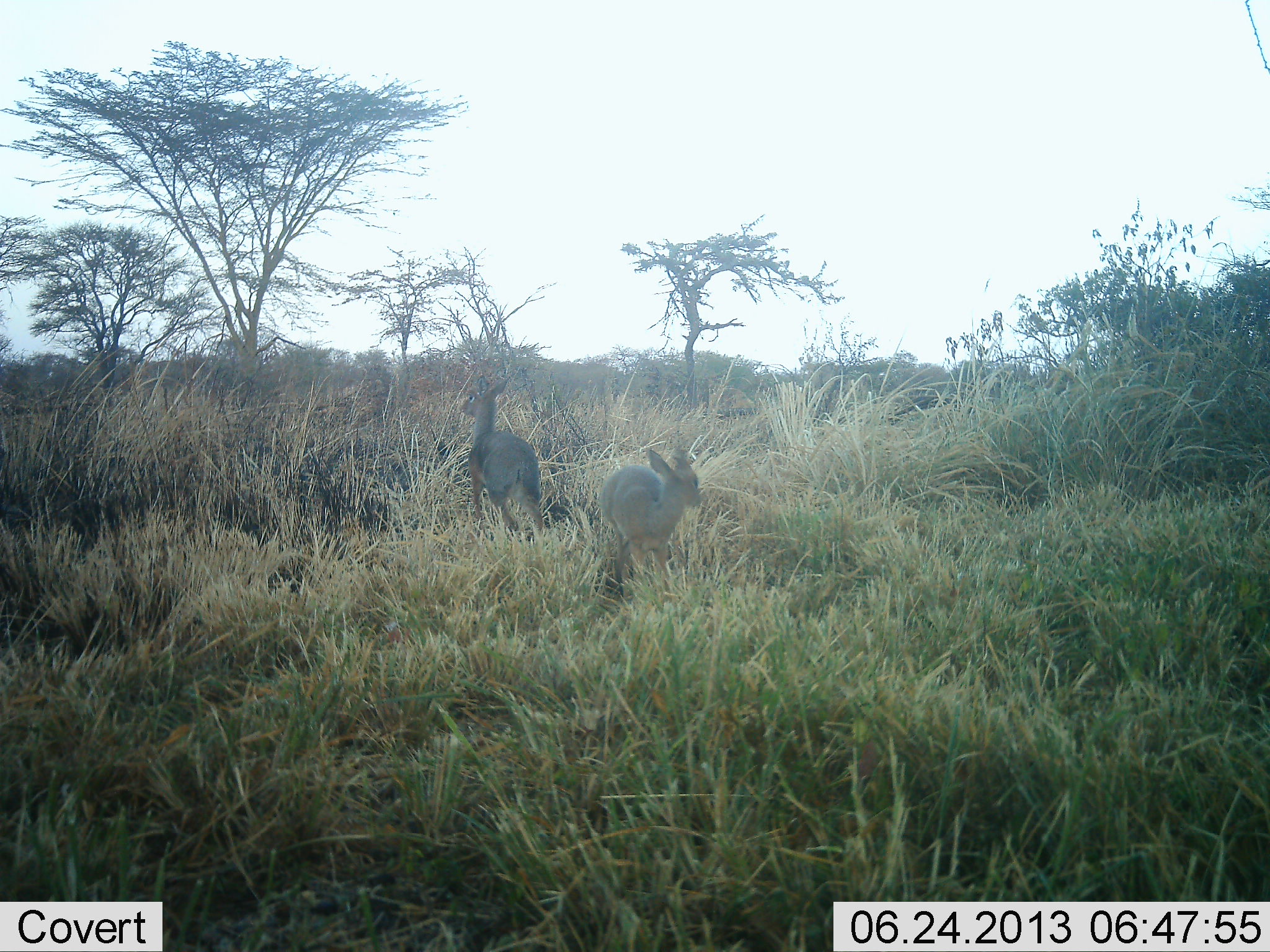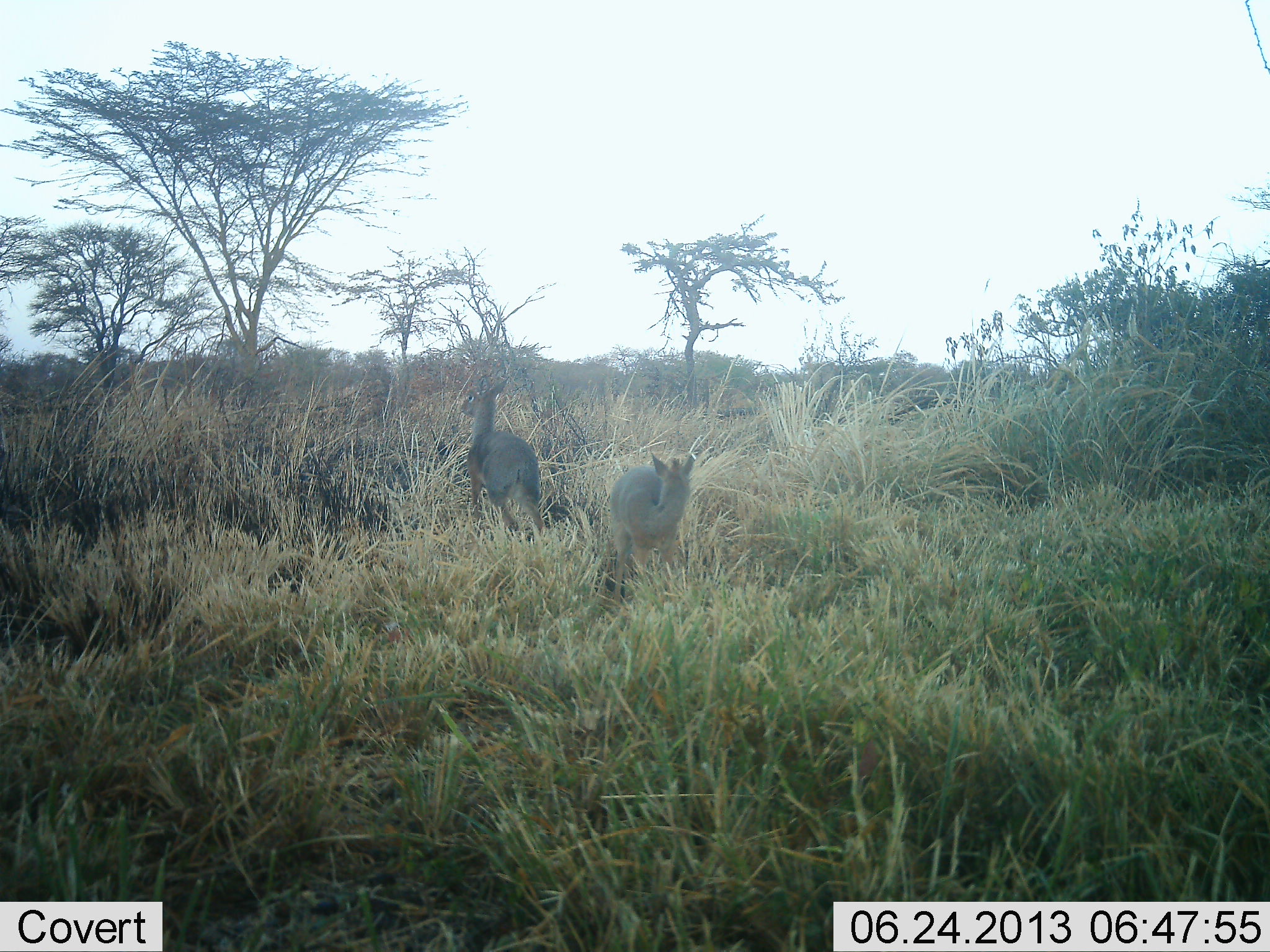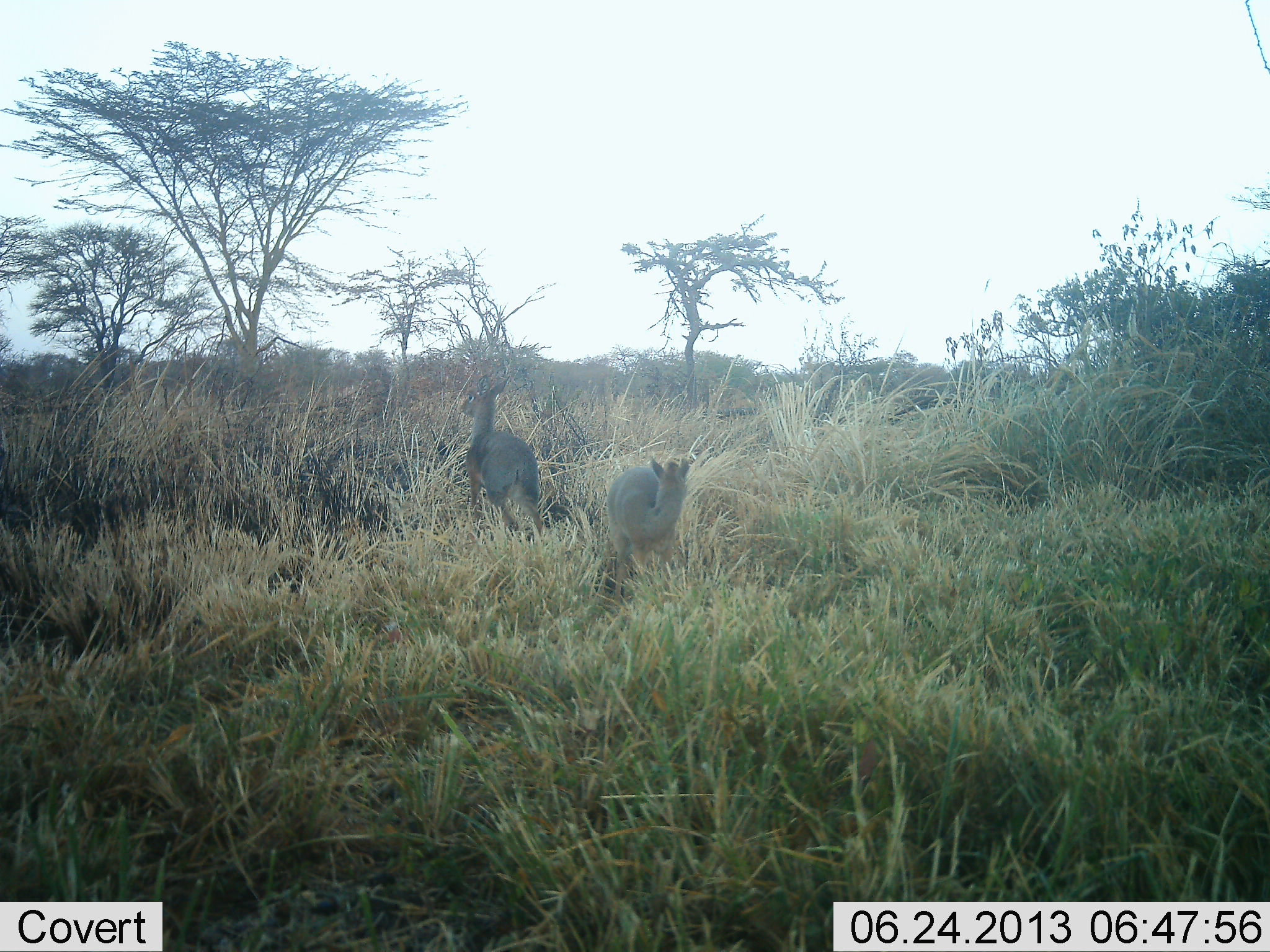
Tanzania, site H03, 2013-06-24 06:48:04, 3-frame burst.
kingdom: Animalia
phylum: Chordata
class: Mammalia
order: Artiodactyla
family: Bovidae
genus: Madoqua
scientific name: Madoqua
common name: dikdik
Dikdik (Madoqua), count 2. Behavior (volunteer vote fractions): standing 93%, resting 0%, moving 13%, interacting 0%. Young present (vote fraction): 0%. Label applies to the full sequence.